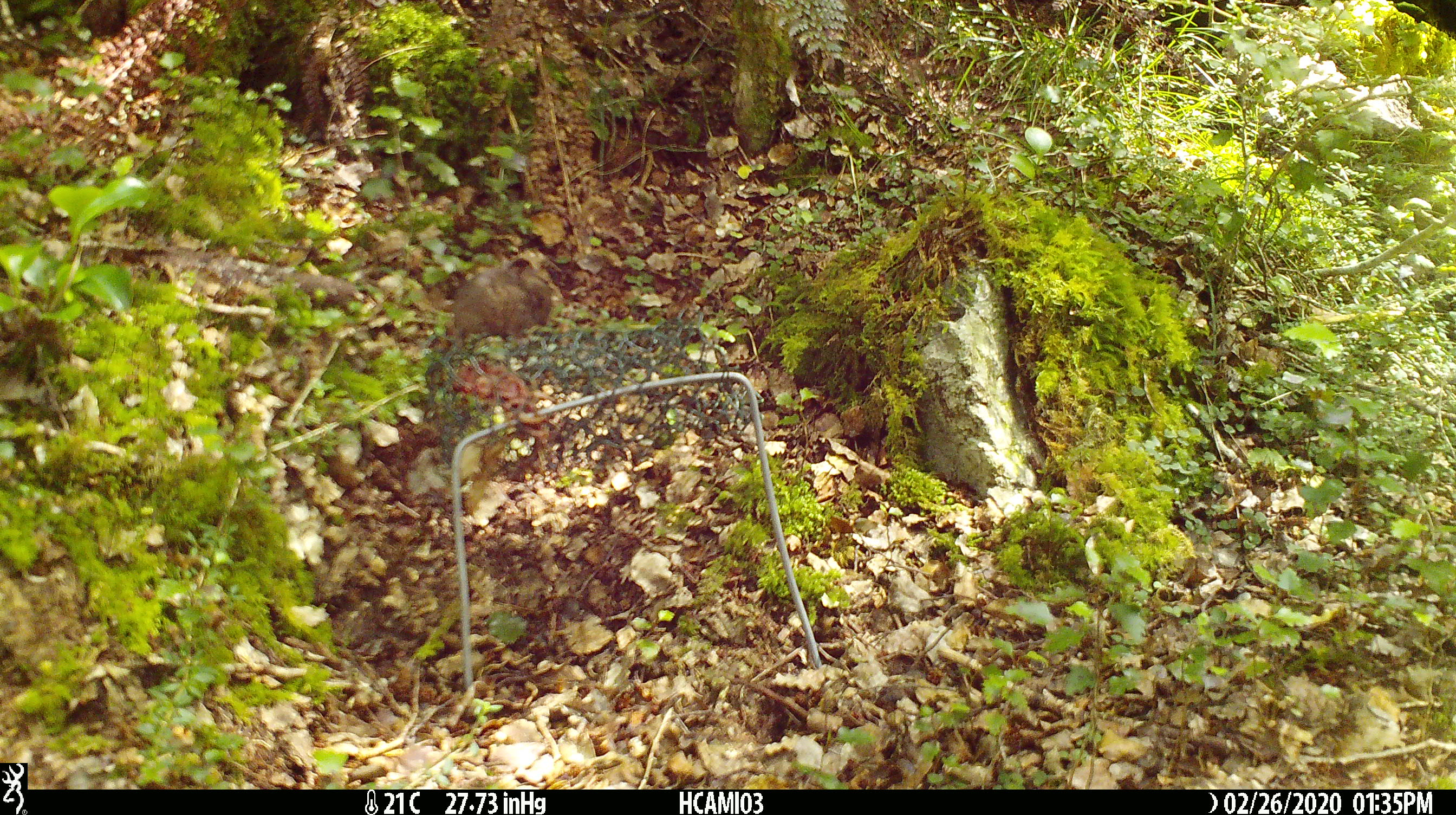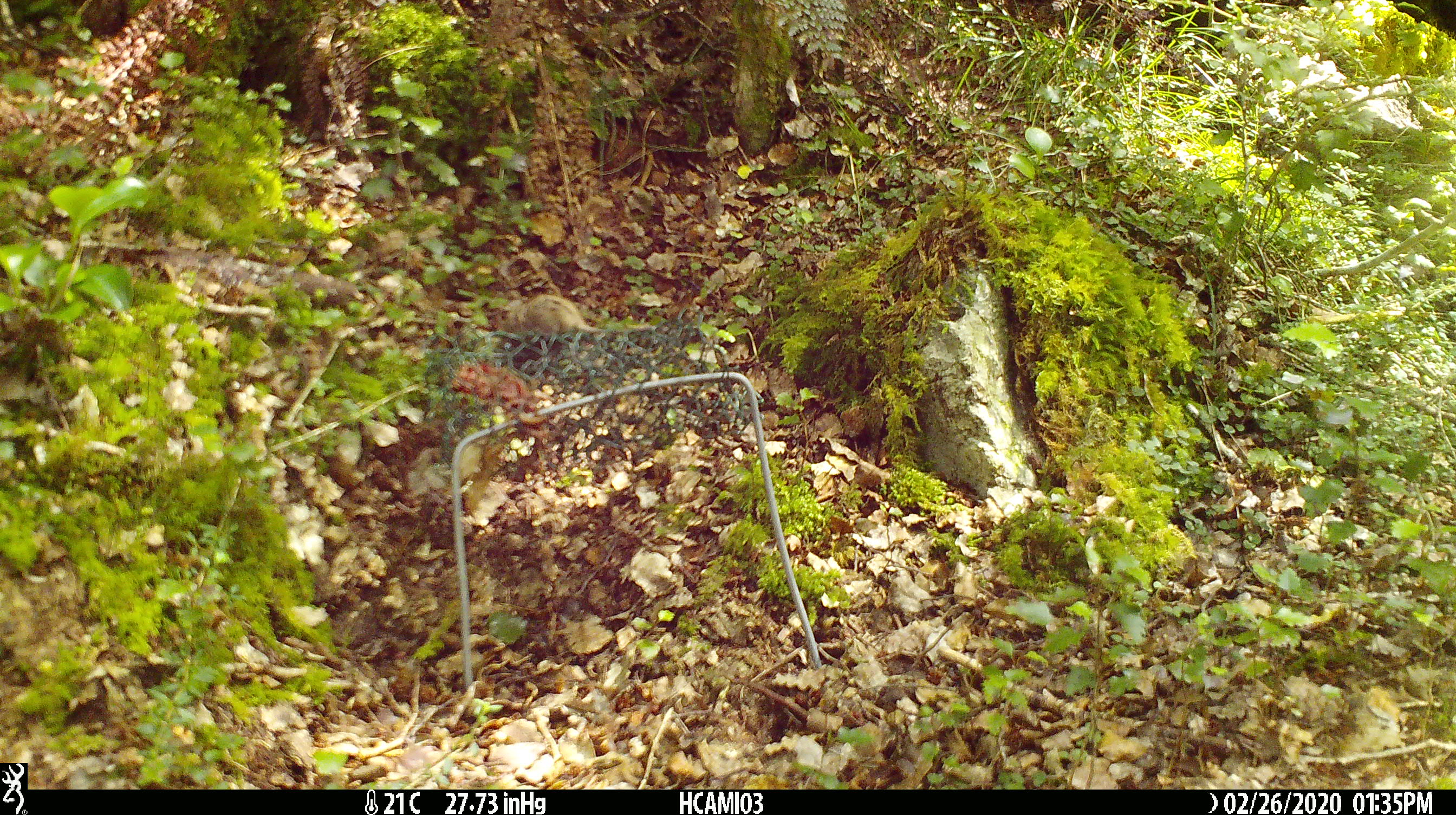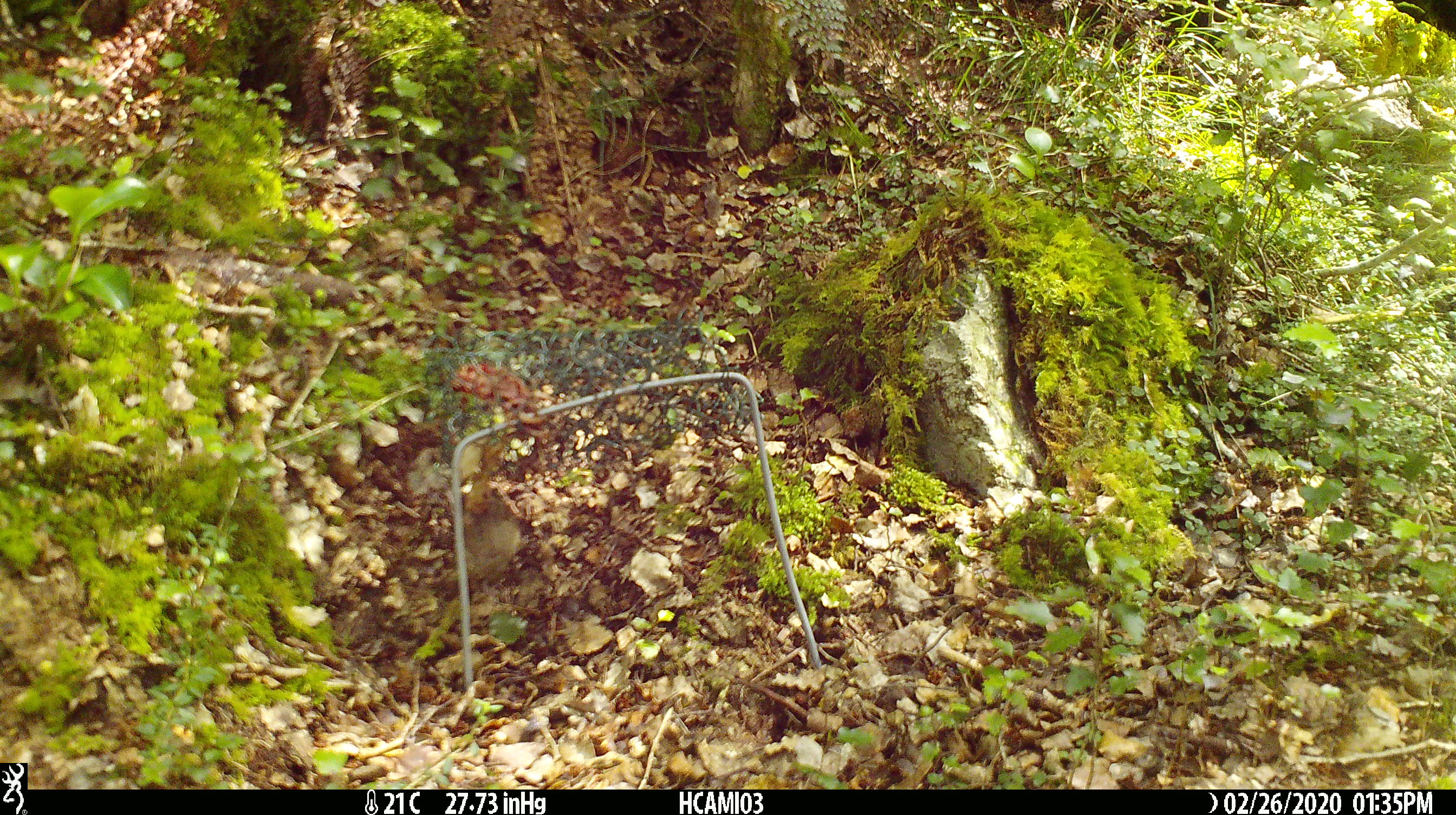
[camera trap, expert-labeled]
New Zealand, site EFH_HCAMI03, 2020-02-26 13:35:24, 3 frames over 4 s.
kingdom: Animalia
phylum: Chordata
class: Mammalia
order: Rodentia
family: Muridae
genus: Mus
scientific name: Mus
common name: mouse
Mouse (Mus).